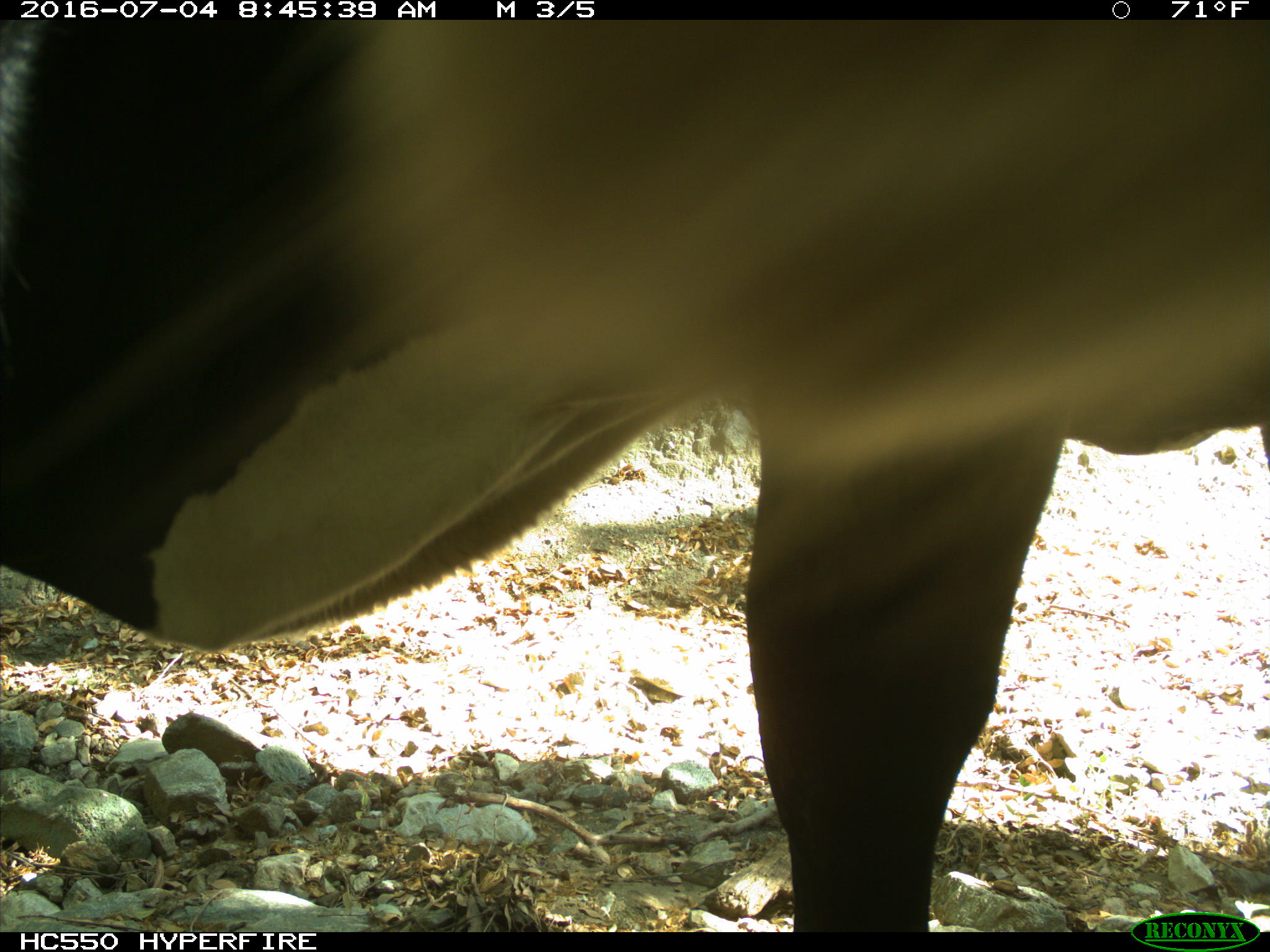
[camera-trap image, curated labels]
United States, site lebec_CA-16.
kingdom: Animalia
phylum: Chordata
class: Mammalia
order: Artiodactyla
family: Bovidae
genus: Bos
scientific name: Bos taurus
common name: domestic cow